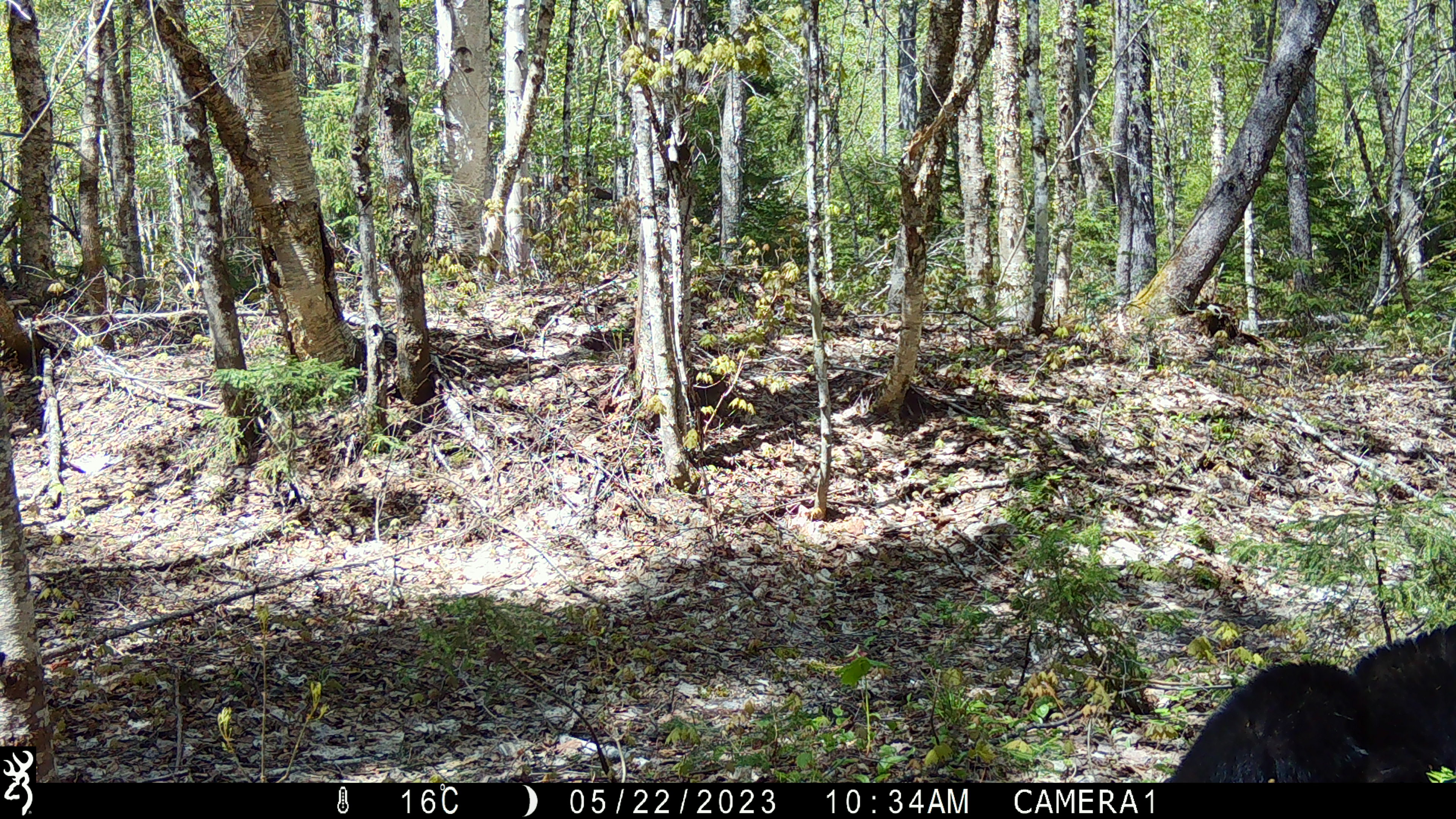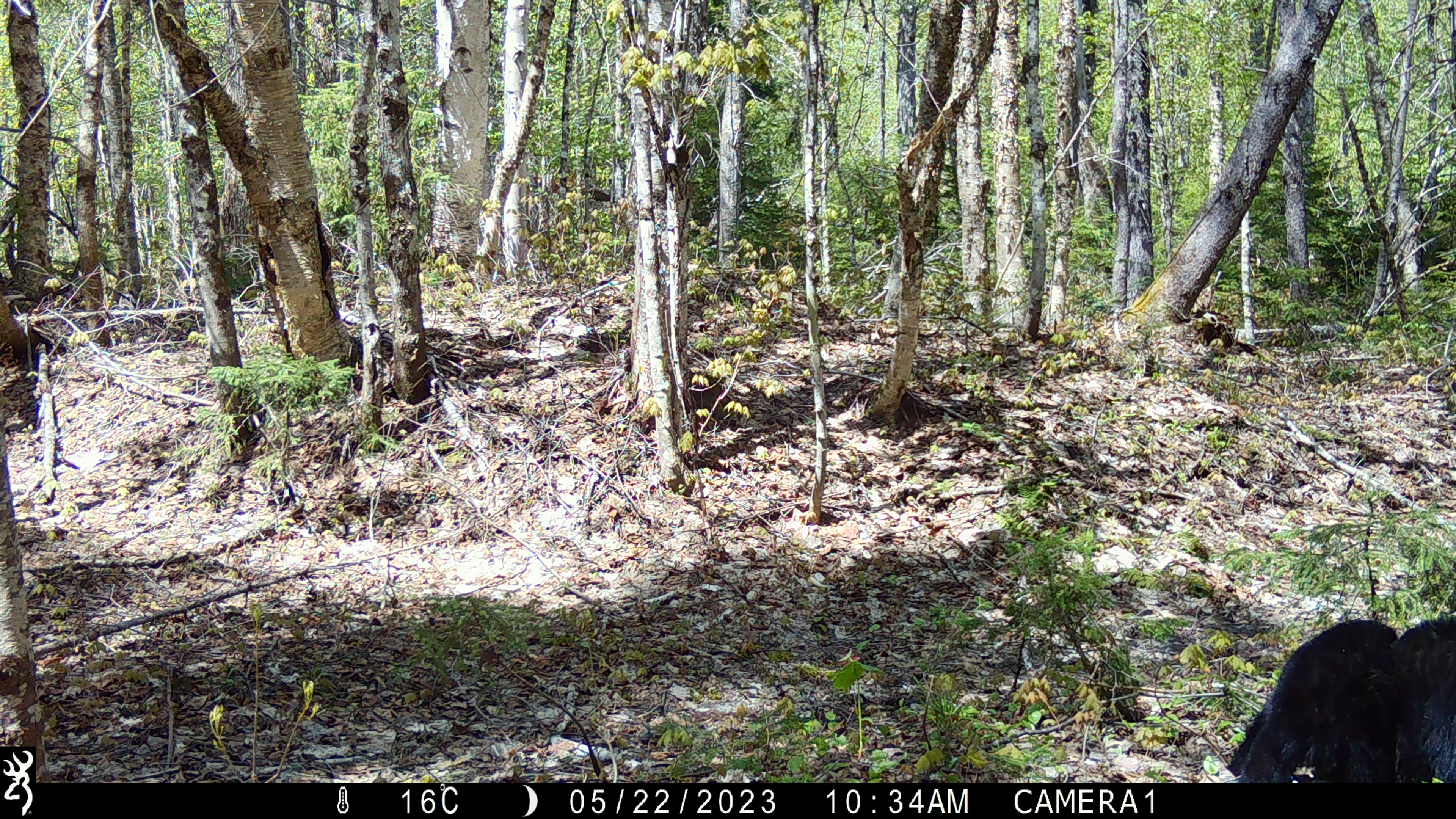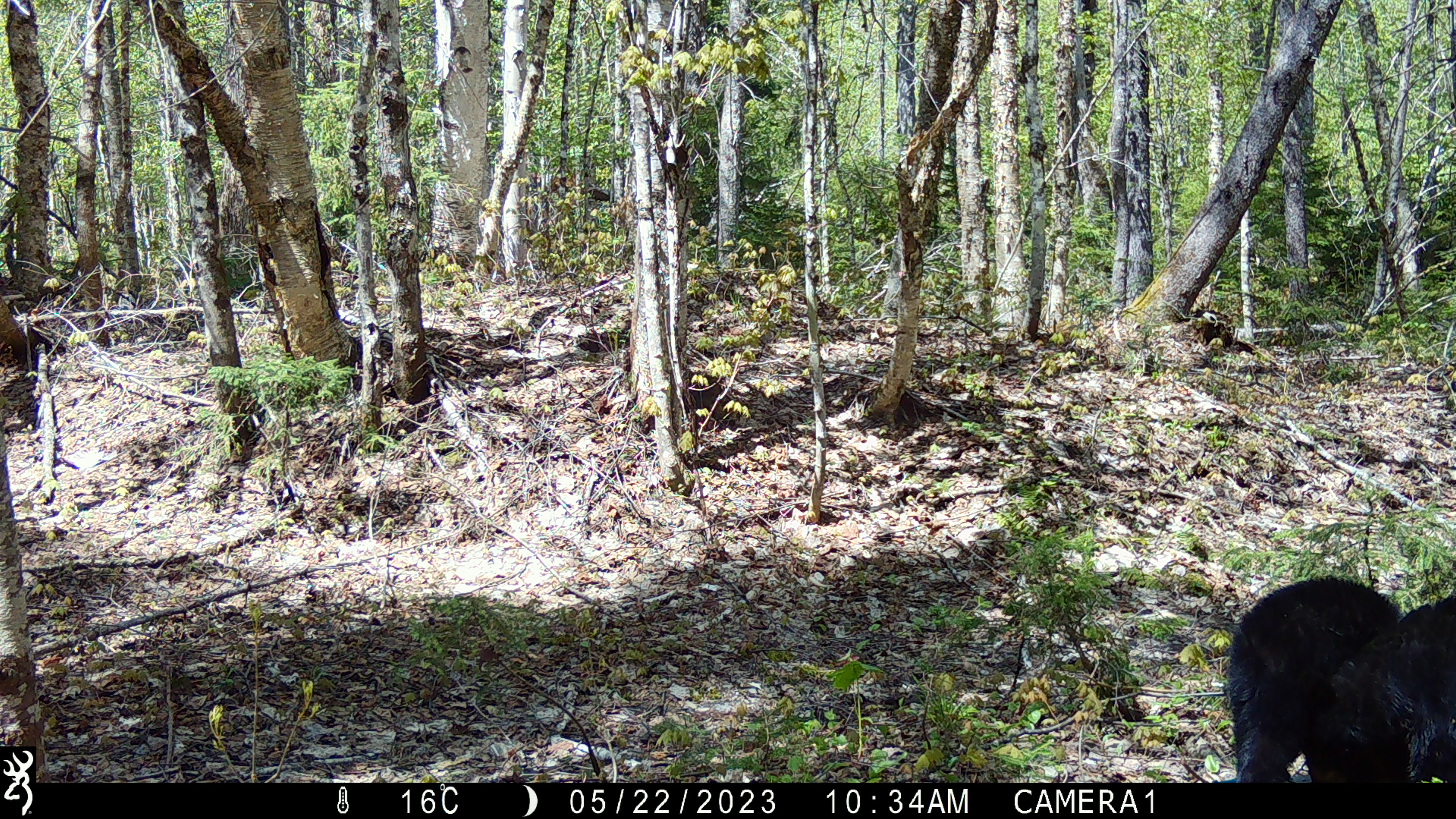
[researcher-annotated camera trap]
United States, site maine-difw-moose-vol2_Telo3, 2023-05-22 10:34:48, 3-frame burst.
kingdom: Animalia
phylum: Chordata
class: Mammalia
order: Carnivora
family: Ursidae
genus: Ursus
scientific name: Ursus americanus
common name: black bear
Black bear (Ursus americanus).